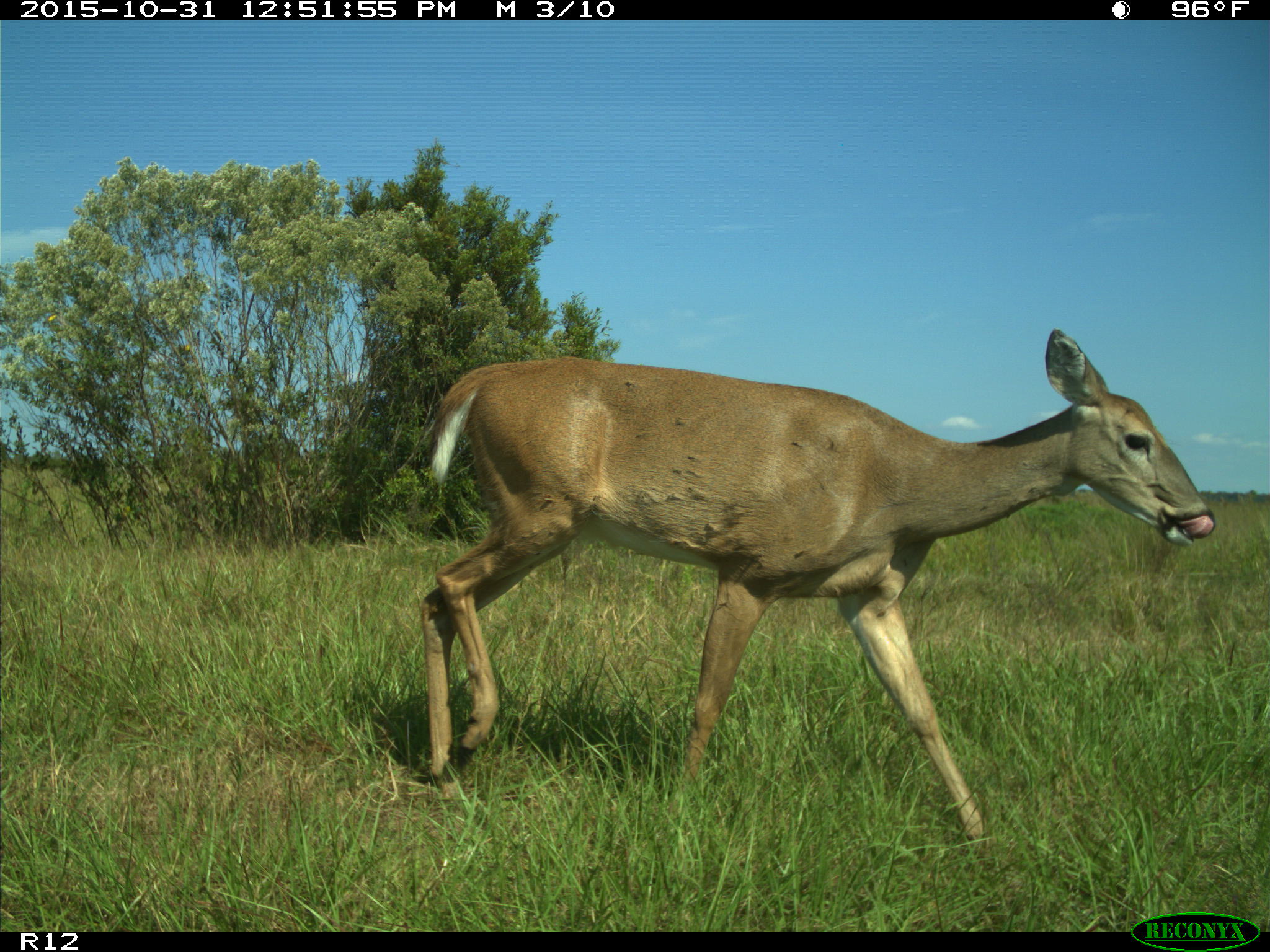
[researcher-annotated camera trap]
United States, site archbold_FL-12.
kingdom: Animalia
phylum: Chordata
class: Mammalia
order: Artiodactyla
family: Cervidae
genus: Odocoileus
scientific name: Odocoileus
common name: deer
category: unidentified deer